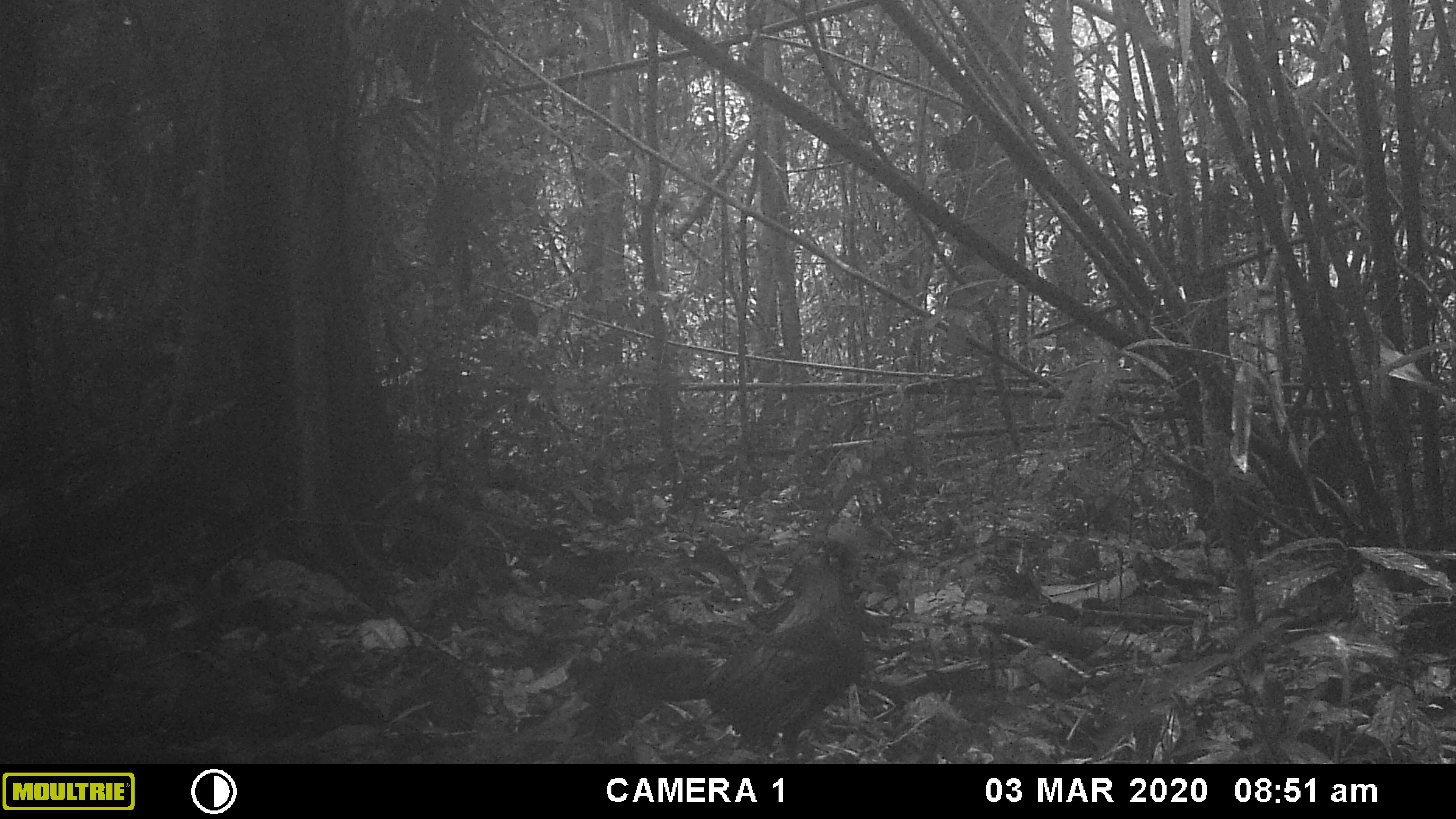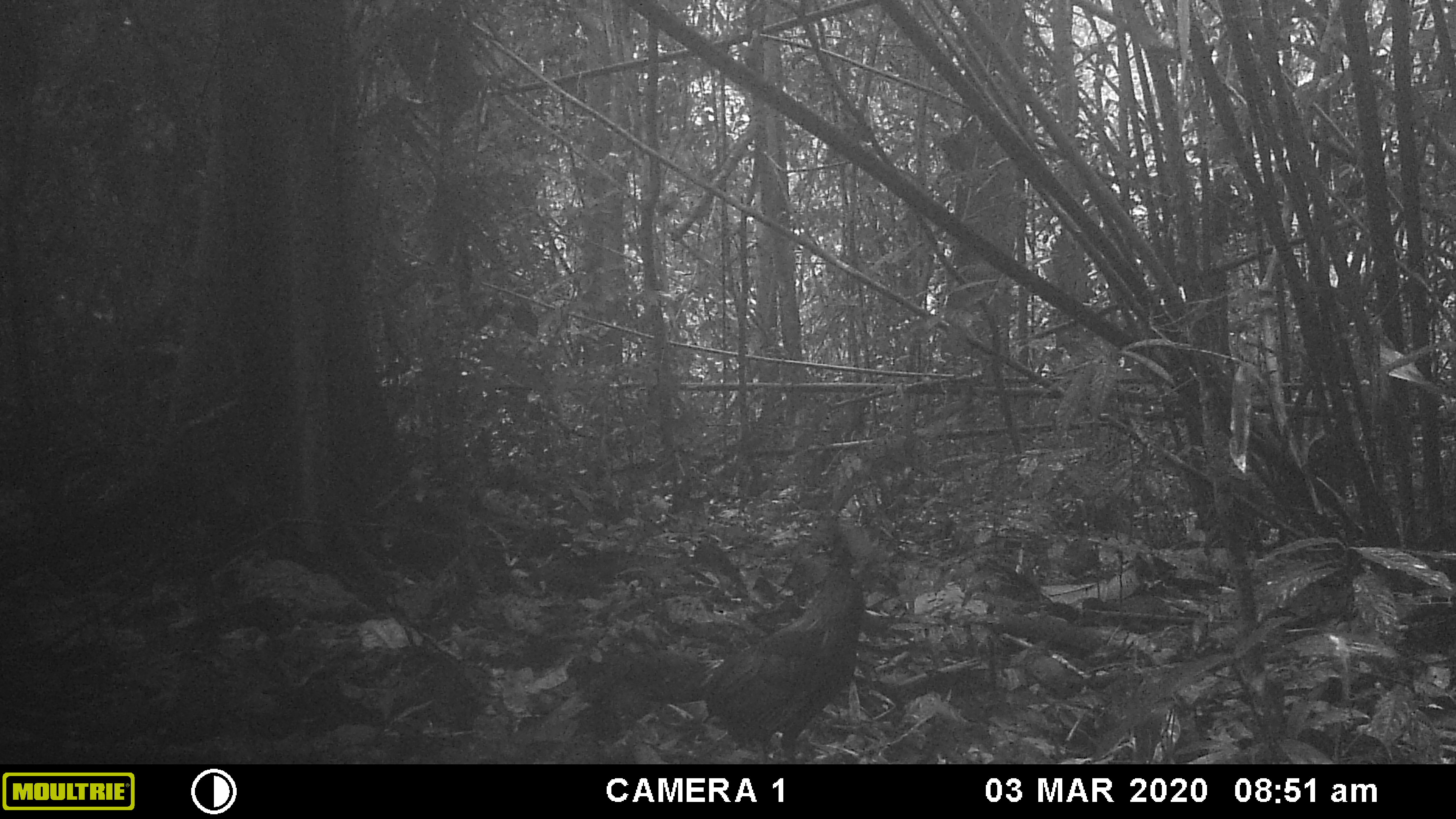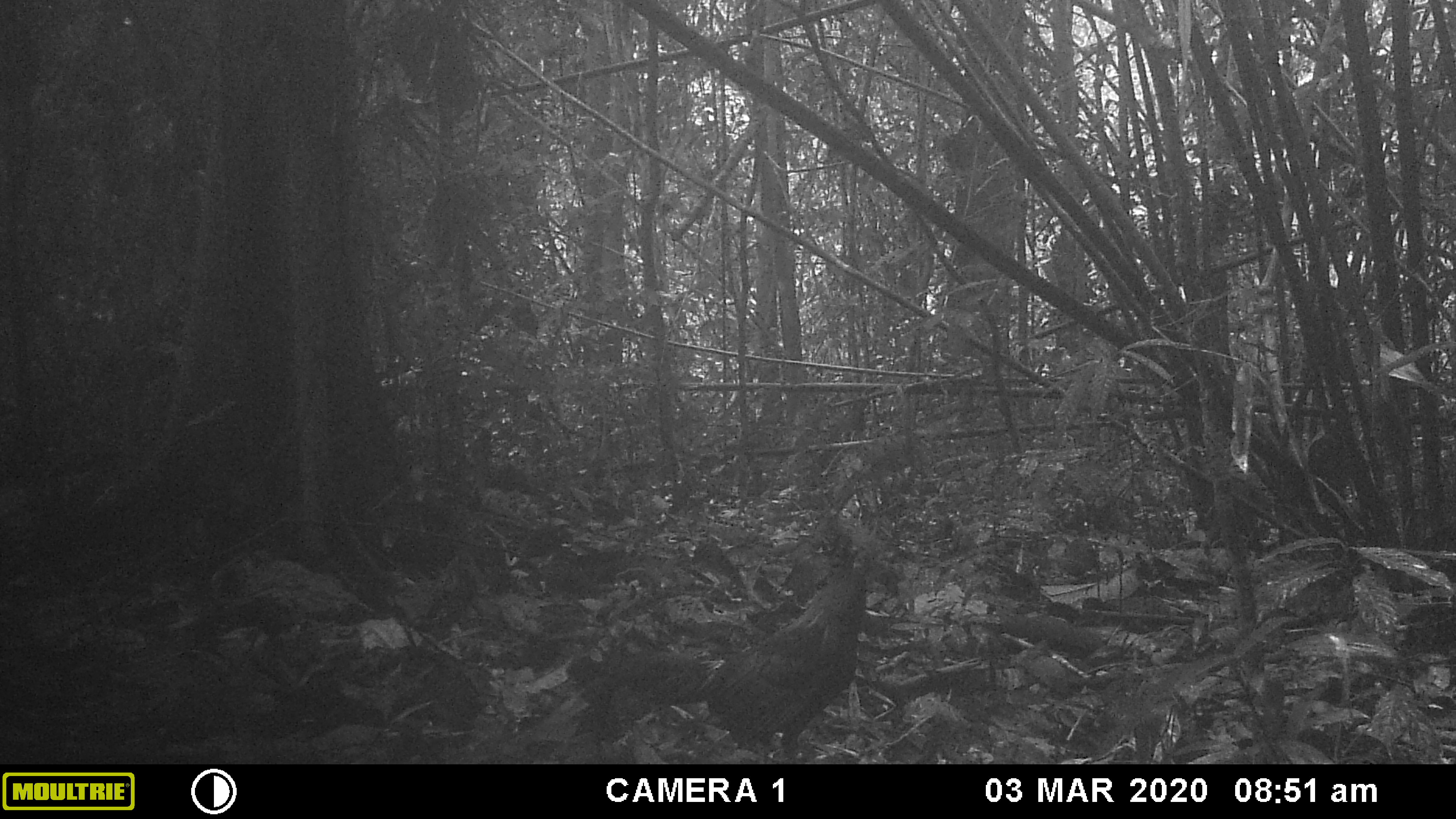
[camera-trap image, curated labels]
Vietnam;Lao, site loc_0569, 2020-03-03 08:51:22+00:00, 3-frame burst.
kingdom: Animalia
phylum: Chordata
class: Aves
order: Galliformes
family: Phasianidae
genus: Gallus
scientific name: Gallus gallus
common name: red junglefowl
Red junglefowl (Gallus gallus). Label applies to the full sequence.